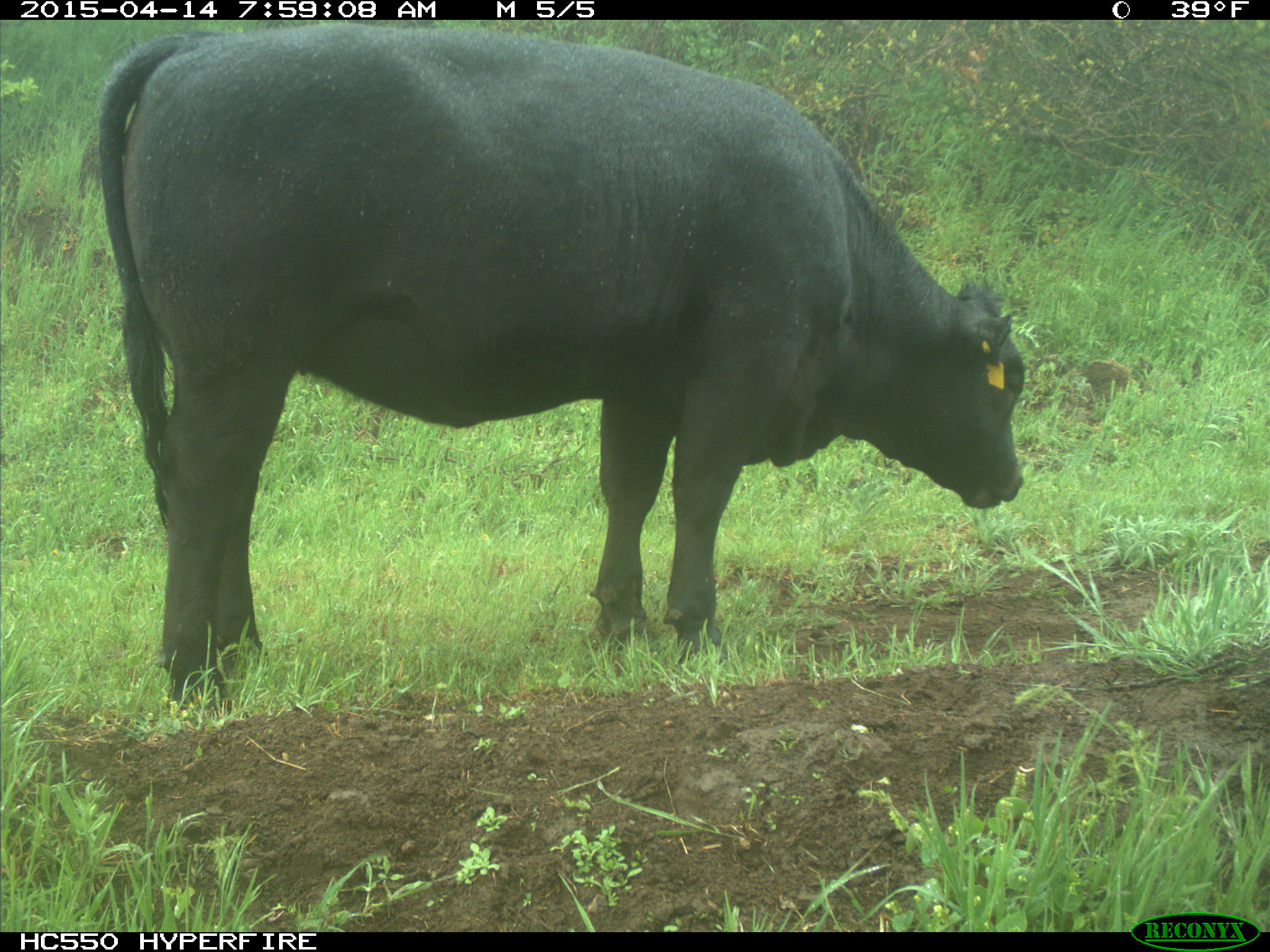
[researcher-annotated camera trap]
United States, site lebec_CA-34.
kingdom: Animalia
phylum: Chordata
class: Mammalia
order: Artiodactyla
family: Bovidae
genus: Bos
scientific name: Bos taurus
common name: domestic cow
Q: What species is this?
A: Bos taurus (domestic cow).